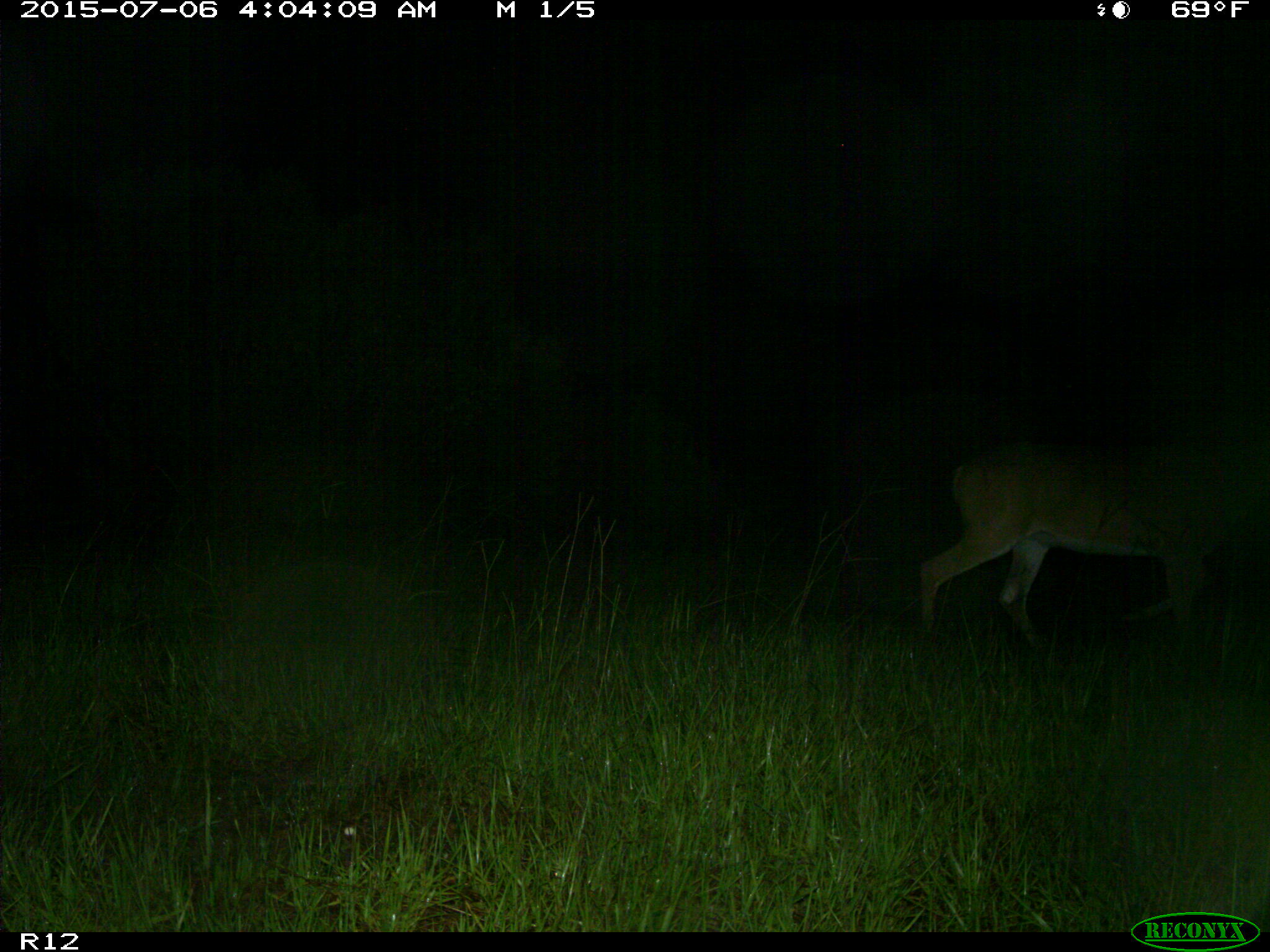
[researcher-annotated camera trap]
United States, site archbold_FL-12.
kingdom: Animalia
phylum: Chordata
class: Mammalia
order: Artiodactyla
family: Cervidae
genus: Odocoileus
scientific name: Odocoileus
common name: deer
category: unidentified deer